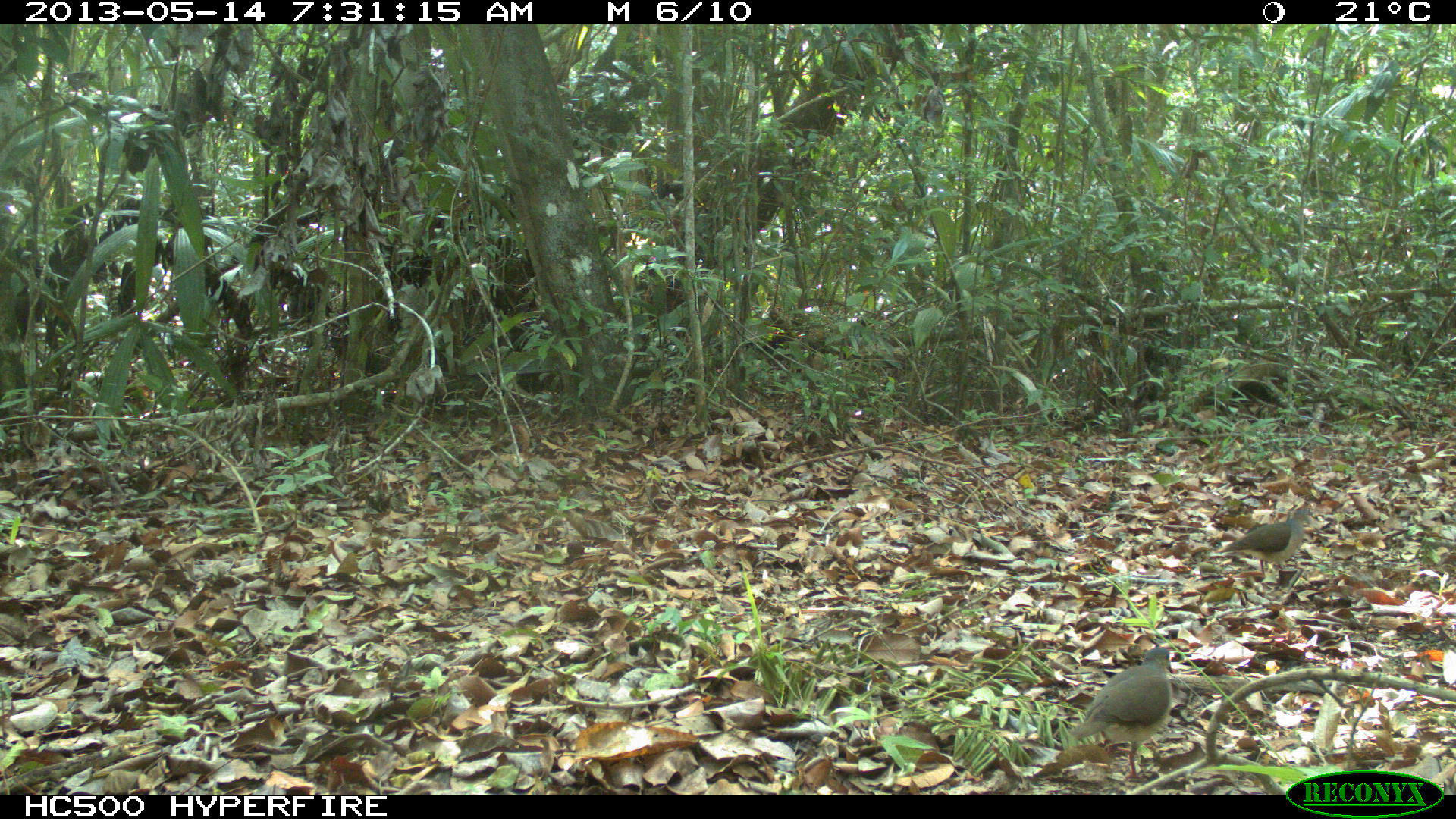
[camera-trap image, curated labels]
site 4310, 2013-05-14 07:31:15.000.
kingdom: Animalia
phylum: Chordata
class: Aves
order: Columbiformes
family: Columbidae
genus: Leptotila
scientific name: Leptotila plumbeiceps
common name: gray-headed dove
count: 2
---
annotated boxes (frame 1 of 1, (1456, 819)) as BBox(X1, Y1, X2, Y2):
leptotila plumbeiceps: BBox(1067, 647, 1173, 780); BBox(1219, 508, 1314, 580)